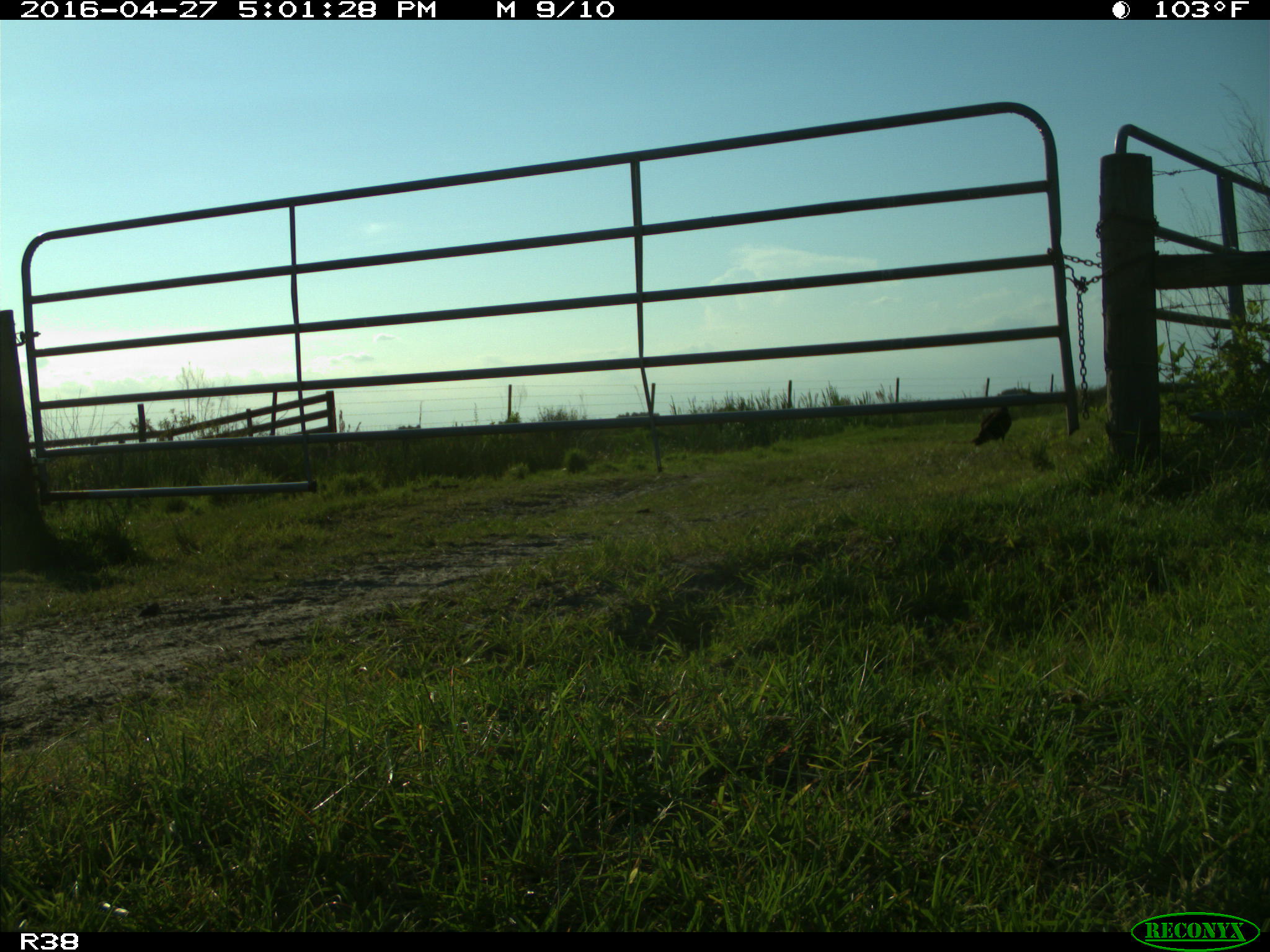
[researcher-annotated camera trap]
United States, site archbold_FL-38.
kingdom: Animalia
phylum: Chordata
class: Aves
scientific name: Aves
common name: birds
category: unidentified bird